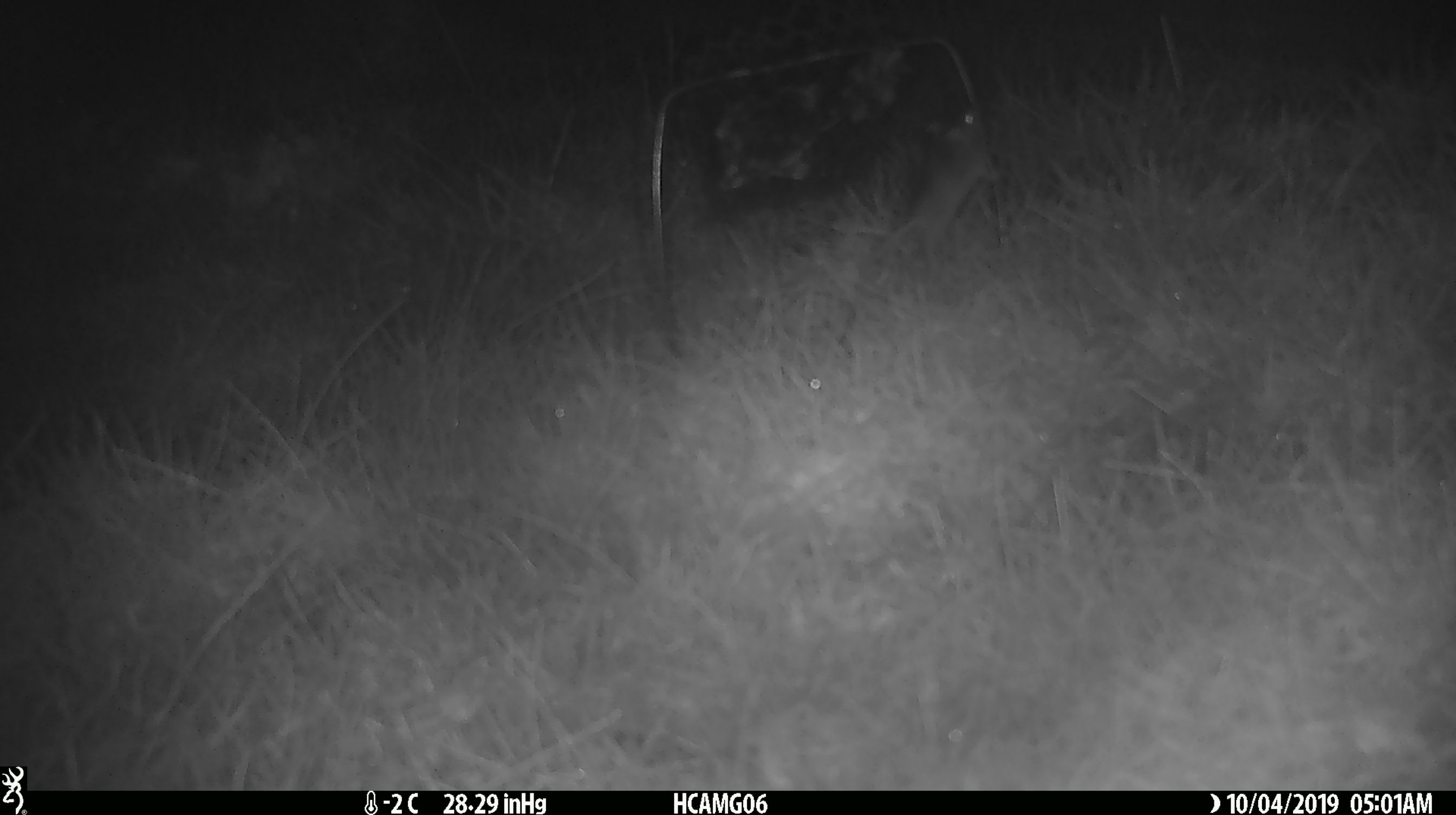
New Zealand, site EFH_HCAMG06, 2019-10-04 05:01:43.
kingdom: Animalia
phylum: Chordata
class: Mammalia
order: Rodentia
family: Muridae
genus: Mus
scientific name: Mus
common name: mouse